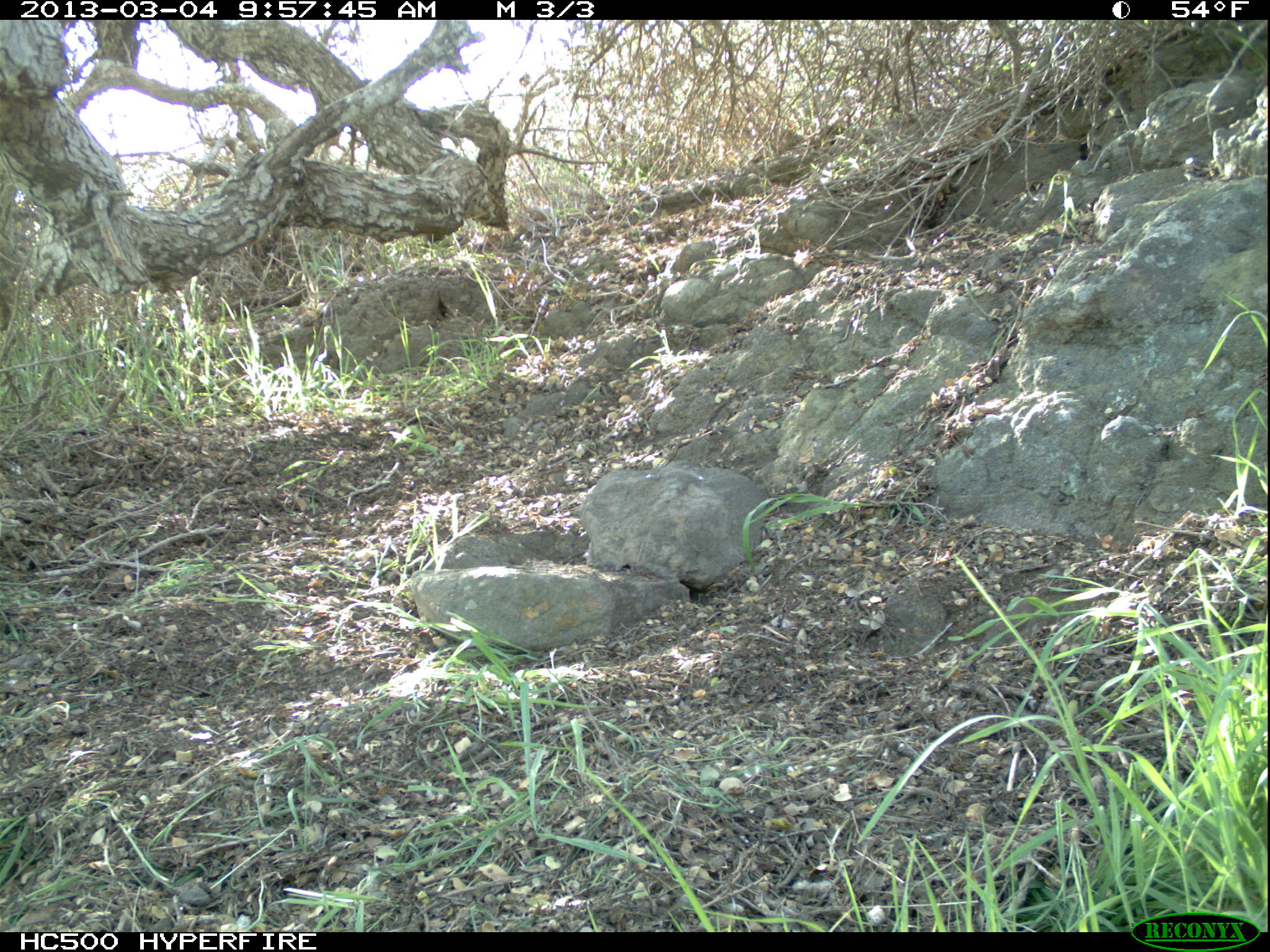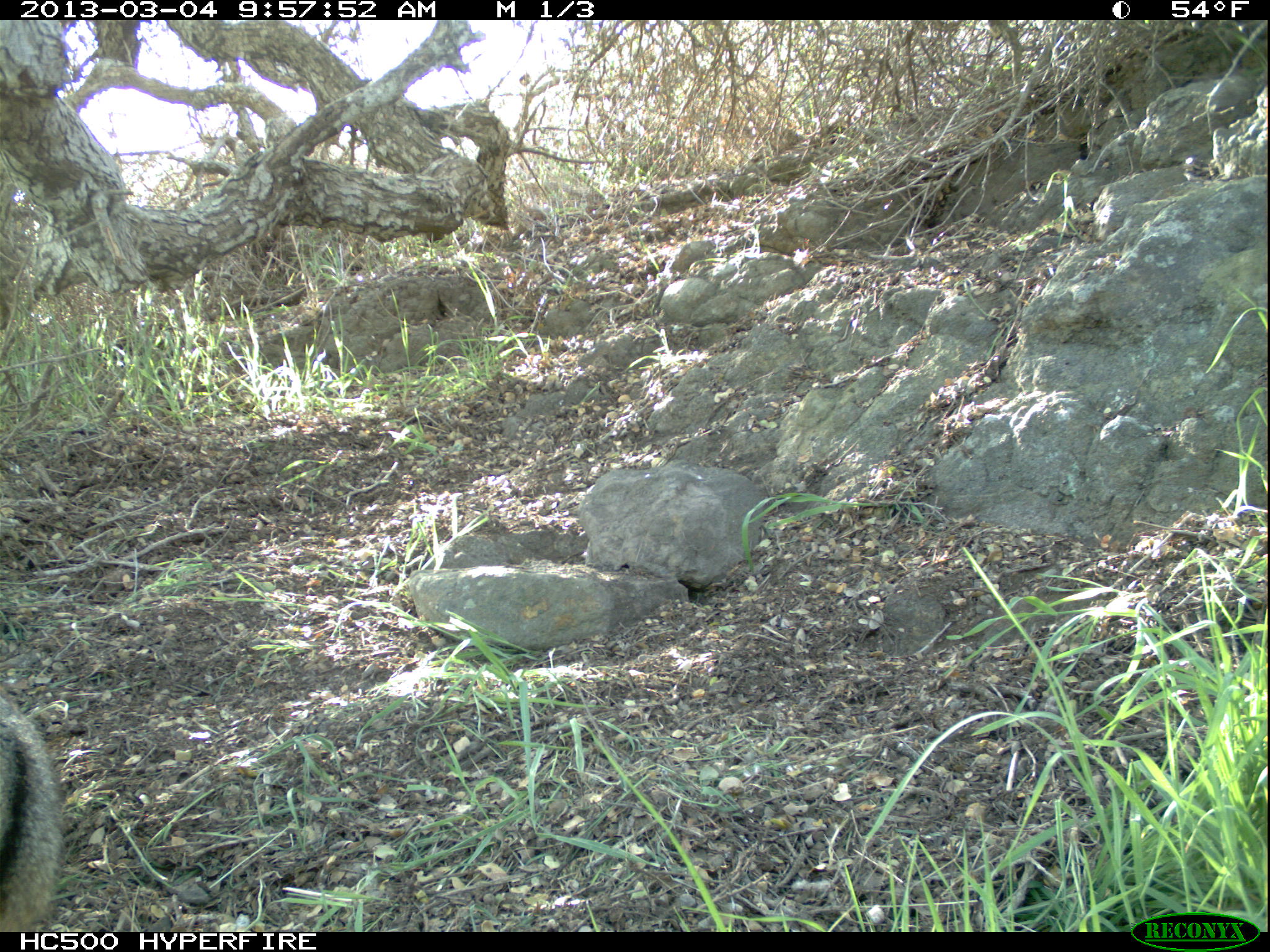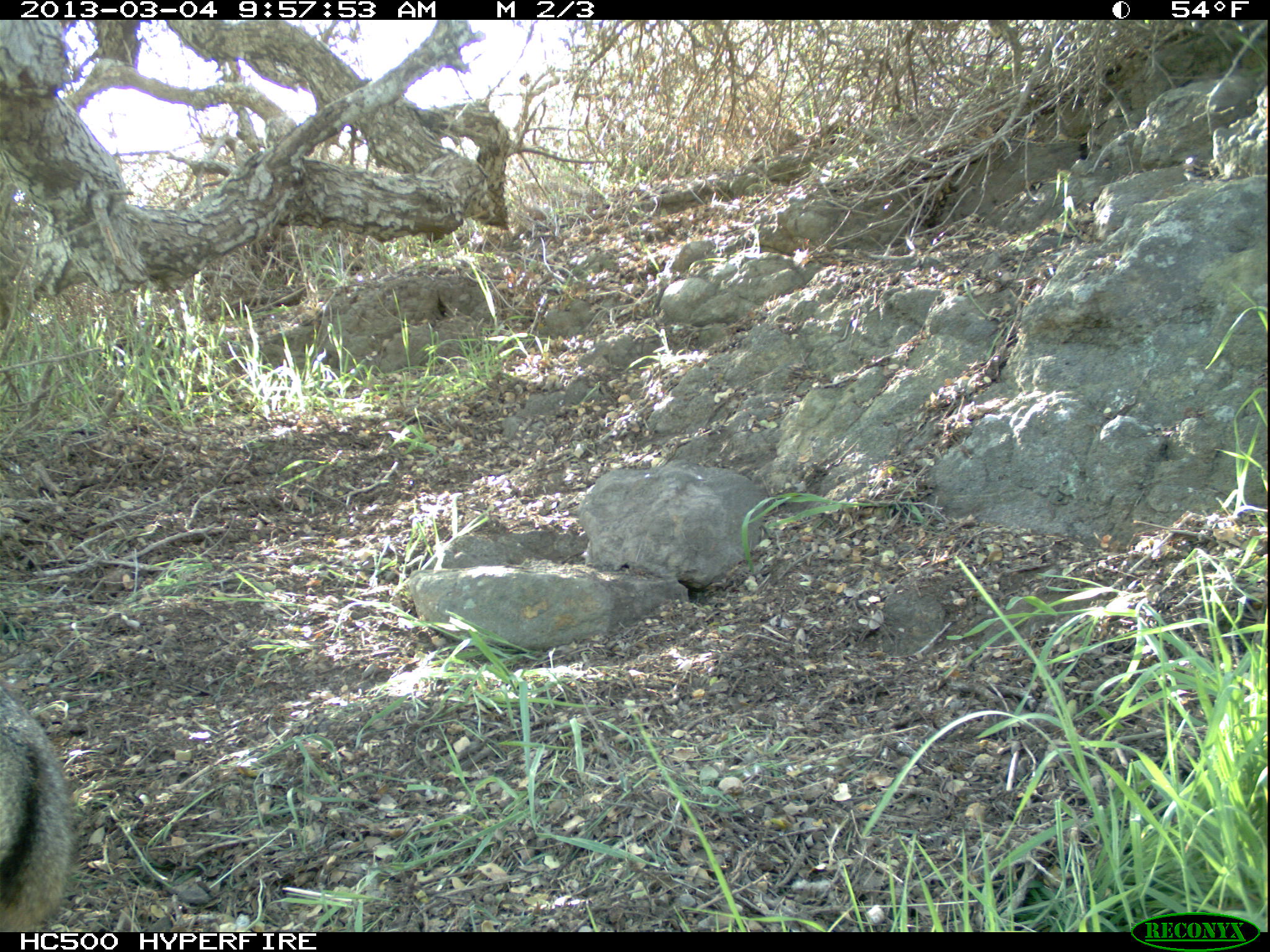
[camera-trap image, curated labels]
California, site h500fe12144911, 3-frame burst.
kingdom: Animalia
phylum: Chordata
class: Mammalia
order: Carnivora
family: Canidae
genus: Urocyon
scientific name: Urocyon littoralis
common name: island fox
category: fox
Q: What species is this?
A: Fox (island fox) (Urocyon littoralis).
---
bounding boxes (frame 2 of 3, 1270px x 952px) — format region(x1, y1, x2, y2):
fox: region(0, 687, 64, 929)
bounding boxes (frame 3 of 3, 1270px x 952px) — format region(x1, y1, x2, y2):
fox: region(0, 683, 79, 932)